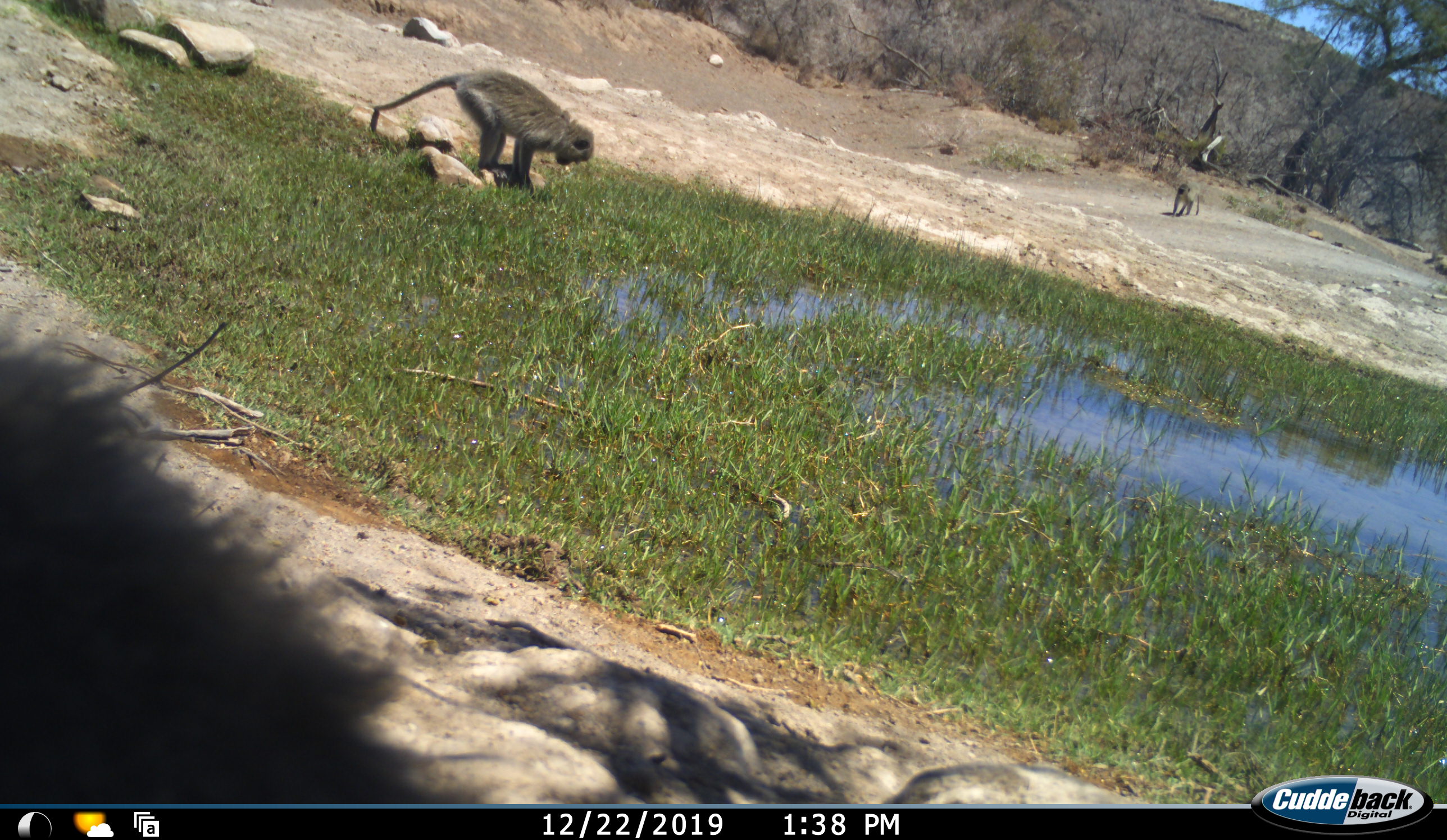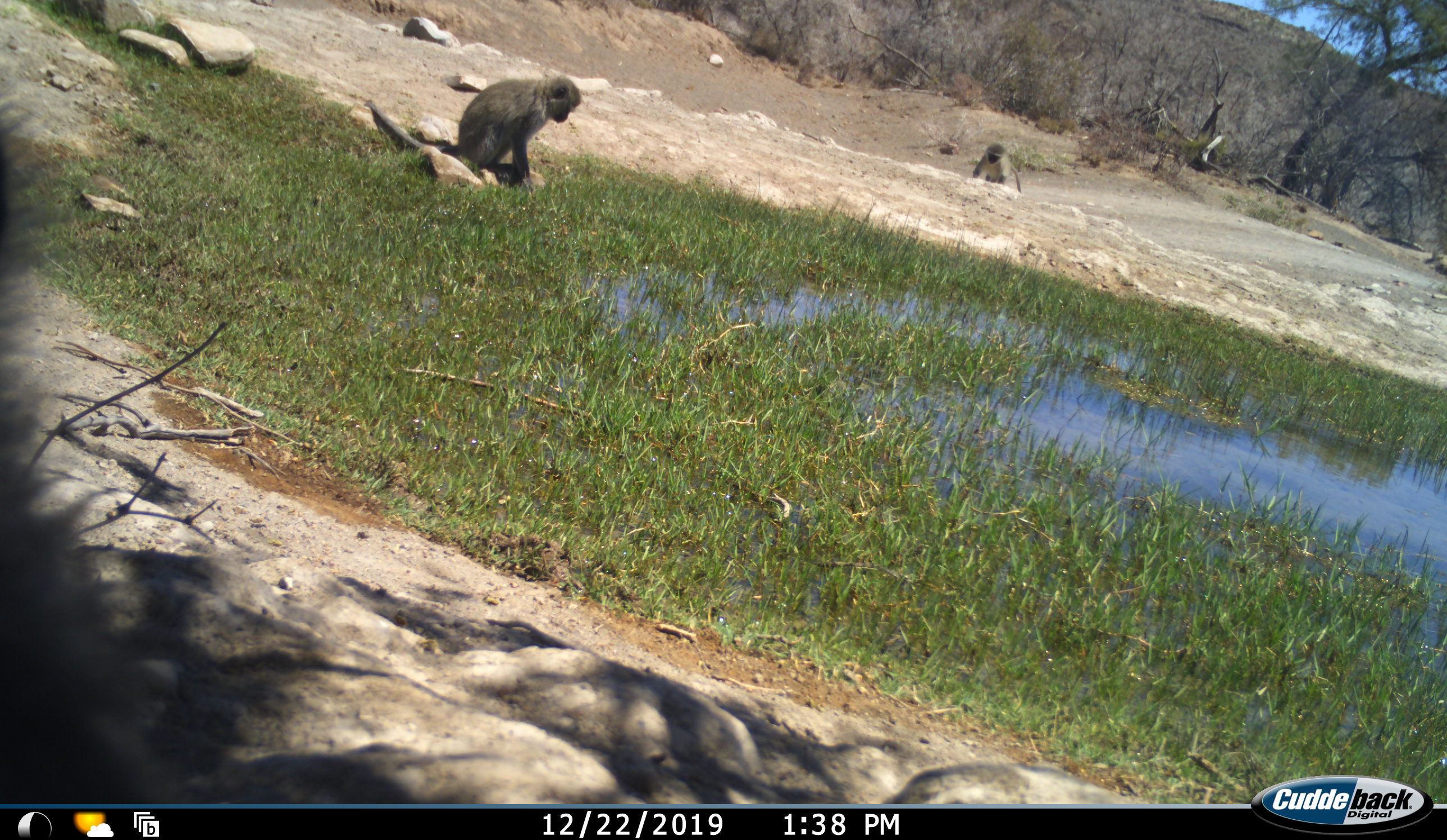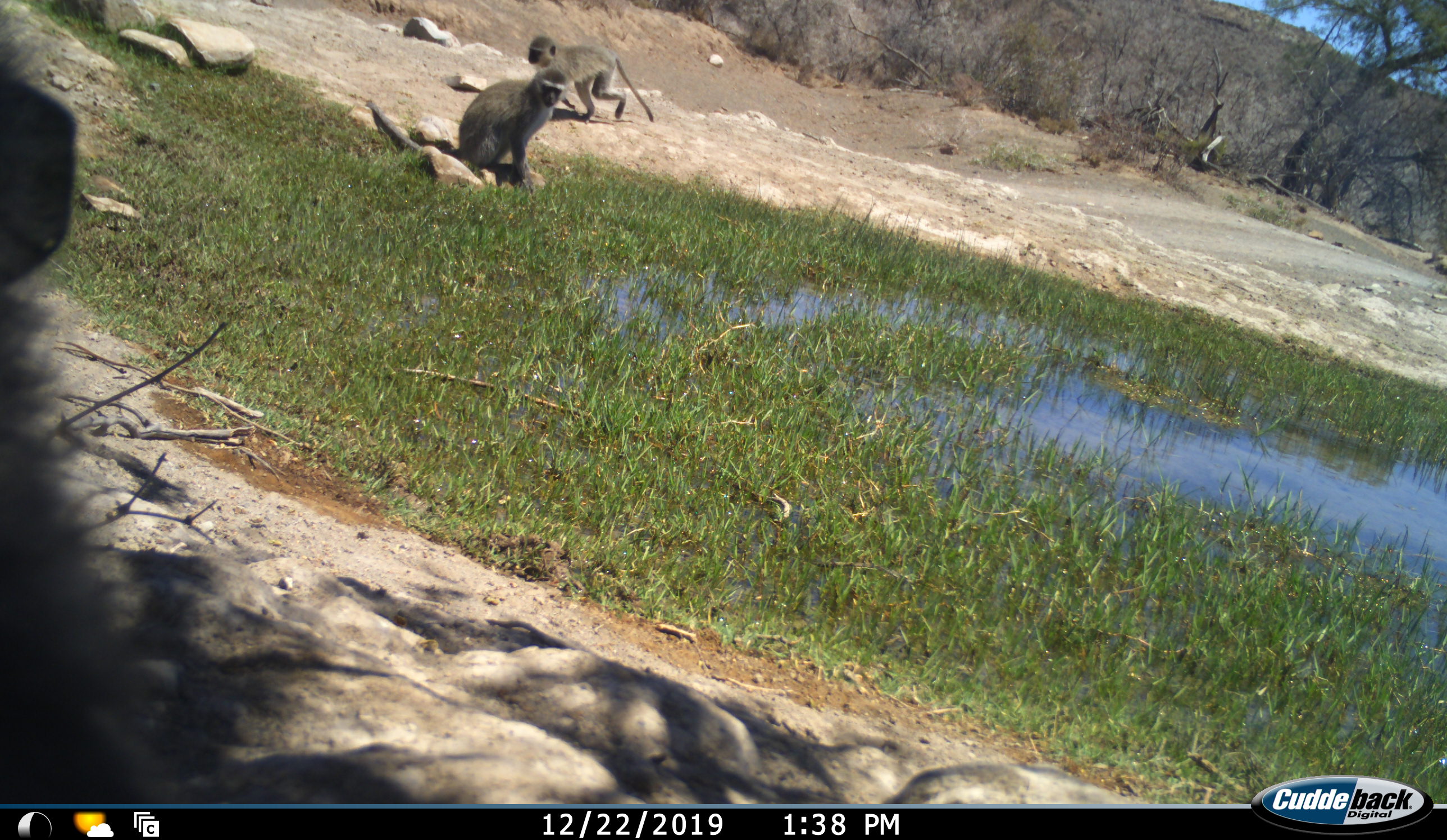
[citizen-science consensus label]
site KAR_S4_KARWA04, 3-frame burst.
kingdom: Animalia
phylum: Chordata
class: Mammalia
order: Primates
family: Cercopithecidae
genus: Chlorocebus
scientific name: Chlorocebus pygerythrus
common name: vervet monkey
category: monkeyvervet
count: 2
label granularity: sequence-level